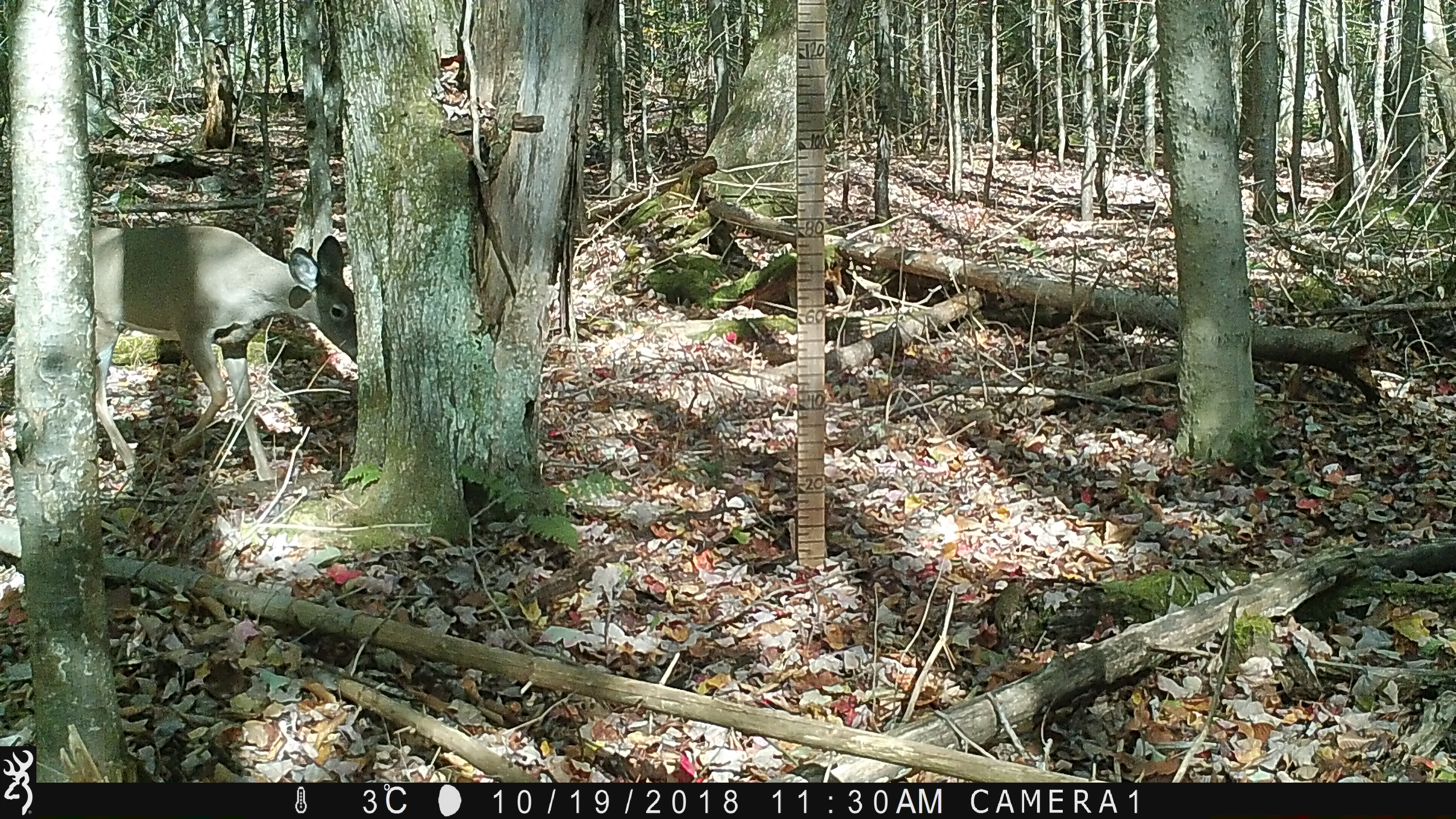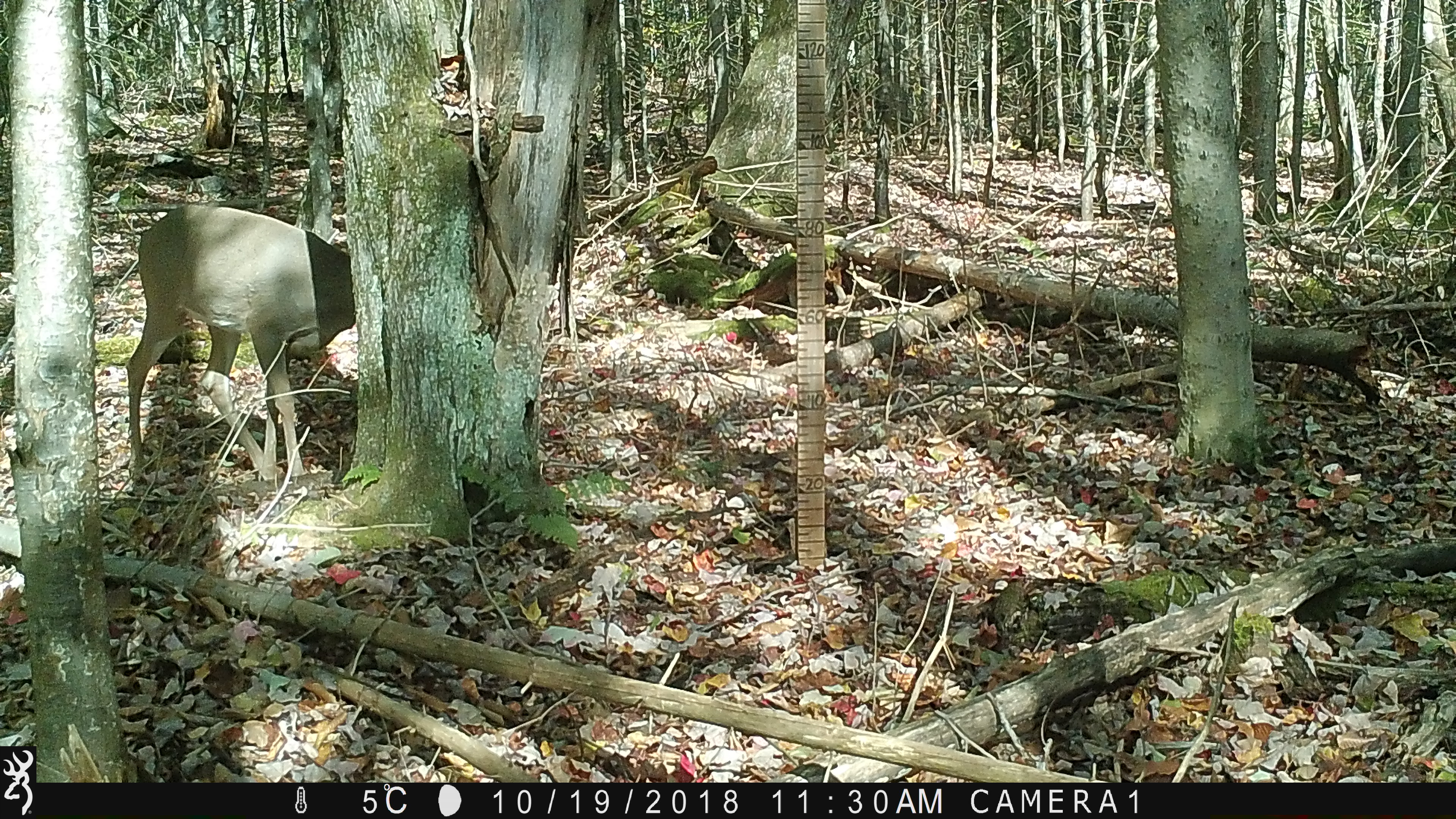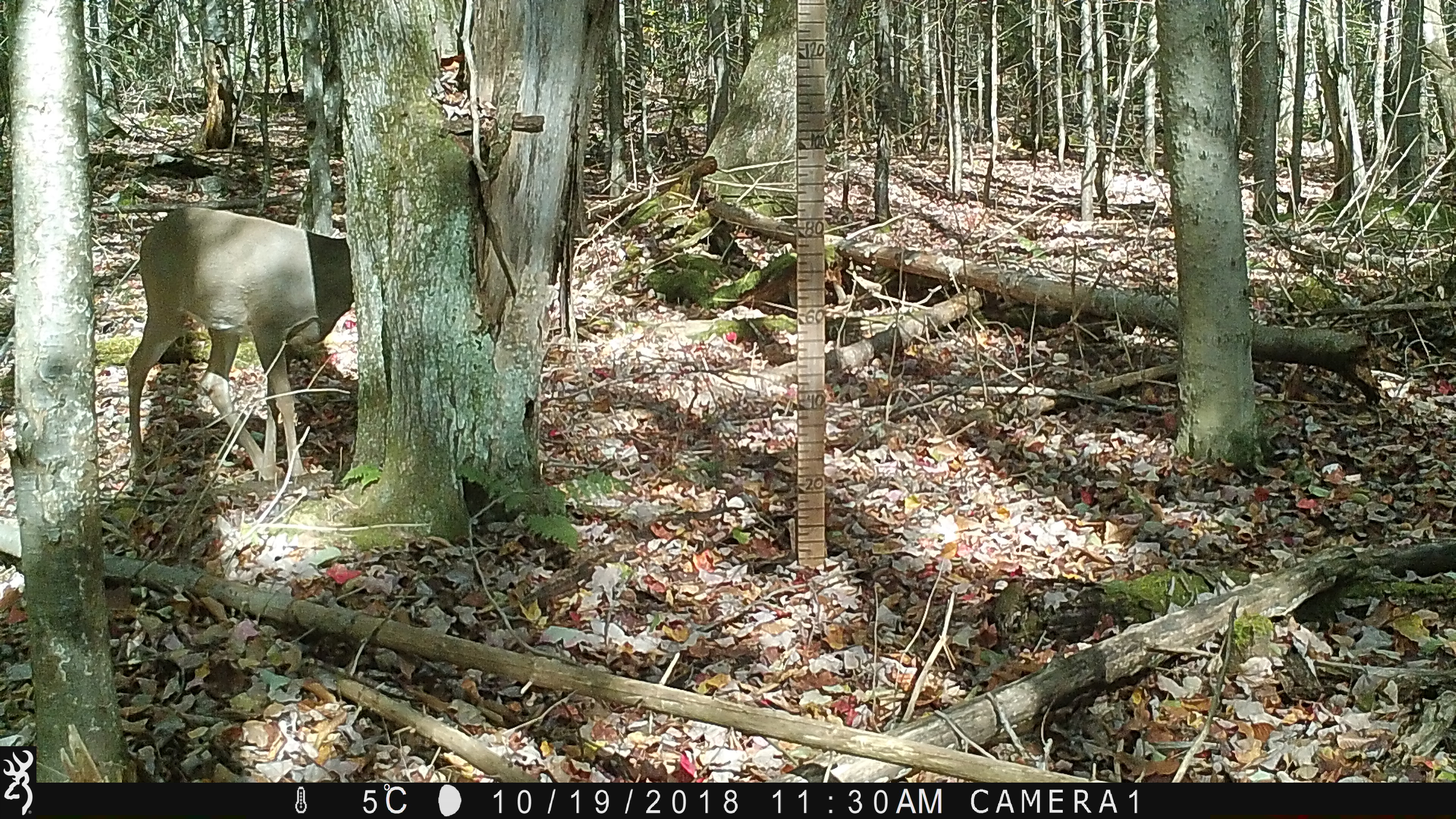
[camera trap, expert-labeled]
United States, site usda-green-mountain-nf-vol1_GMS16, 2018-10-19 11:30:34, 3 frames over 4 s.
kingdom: Animalia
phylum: Chordata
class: Mammalia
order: Artiodactyla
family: Cervidae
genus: Odocoileus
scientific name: Odocoileus virginianus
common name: white-tailed deer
White-tailed deer (Odocoileus virginianus).